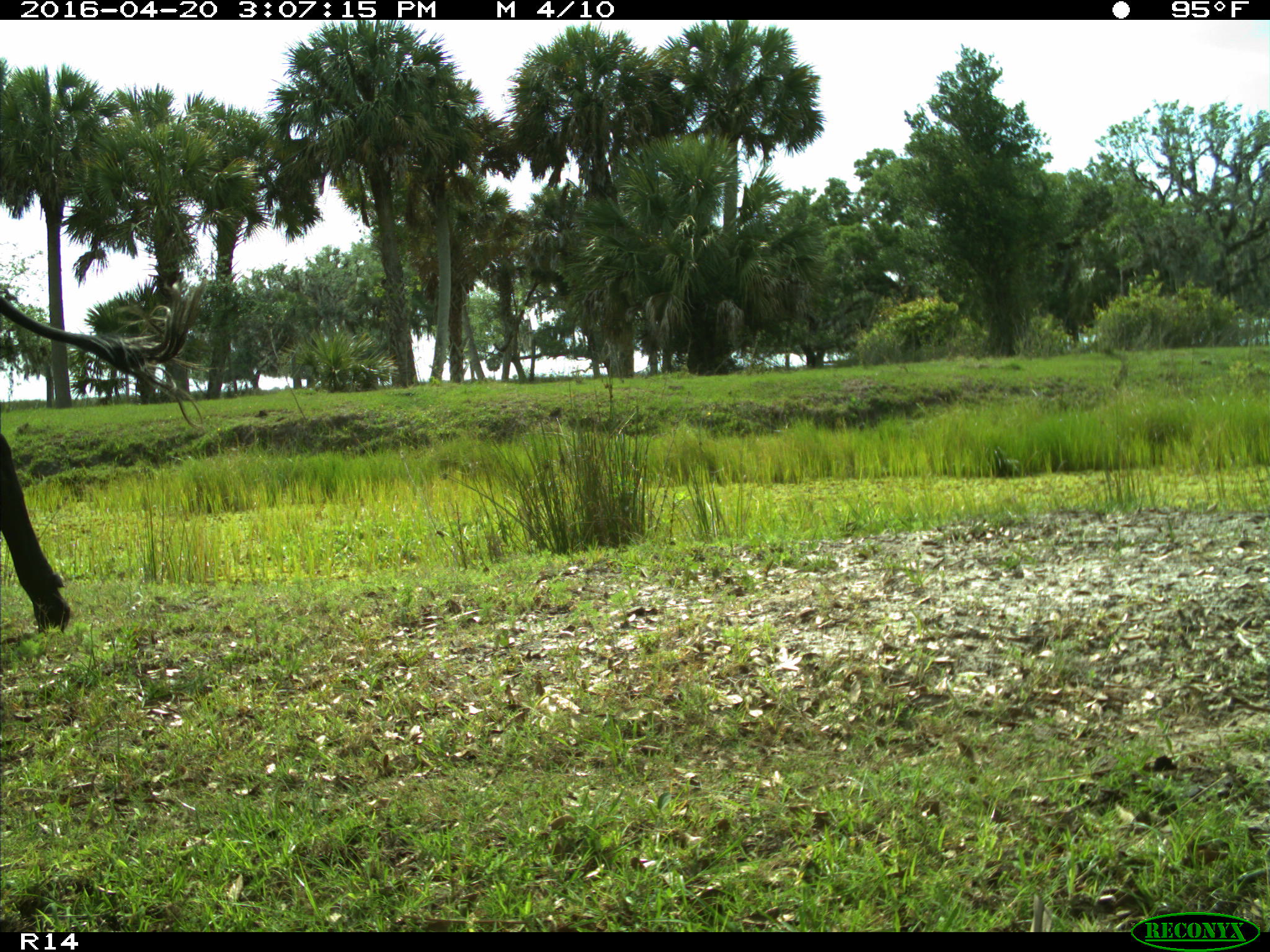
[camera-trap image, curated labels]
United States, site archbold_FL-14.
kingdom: Animalia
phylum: Chordata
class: Mammalia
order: Artiodactyla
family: Bovidae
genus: Bos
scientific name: Bos taurus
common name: domestic cow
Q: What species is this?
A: Bos taurus (domestic cow).